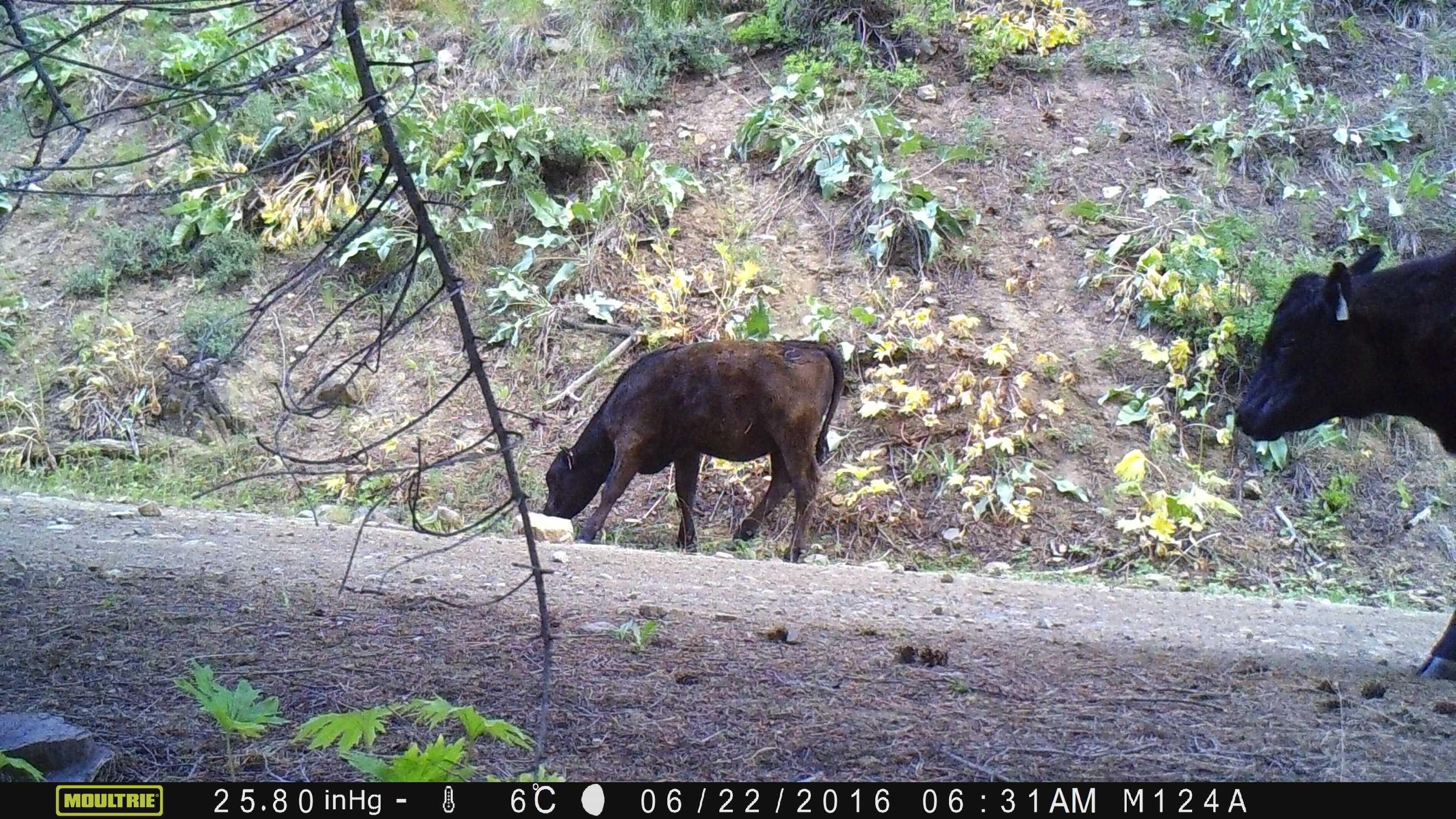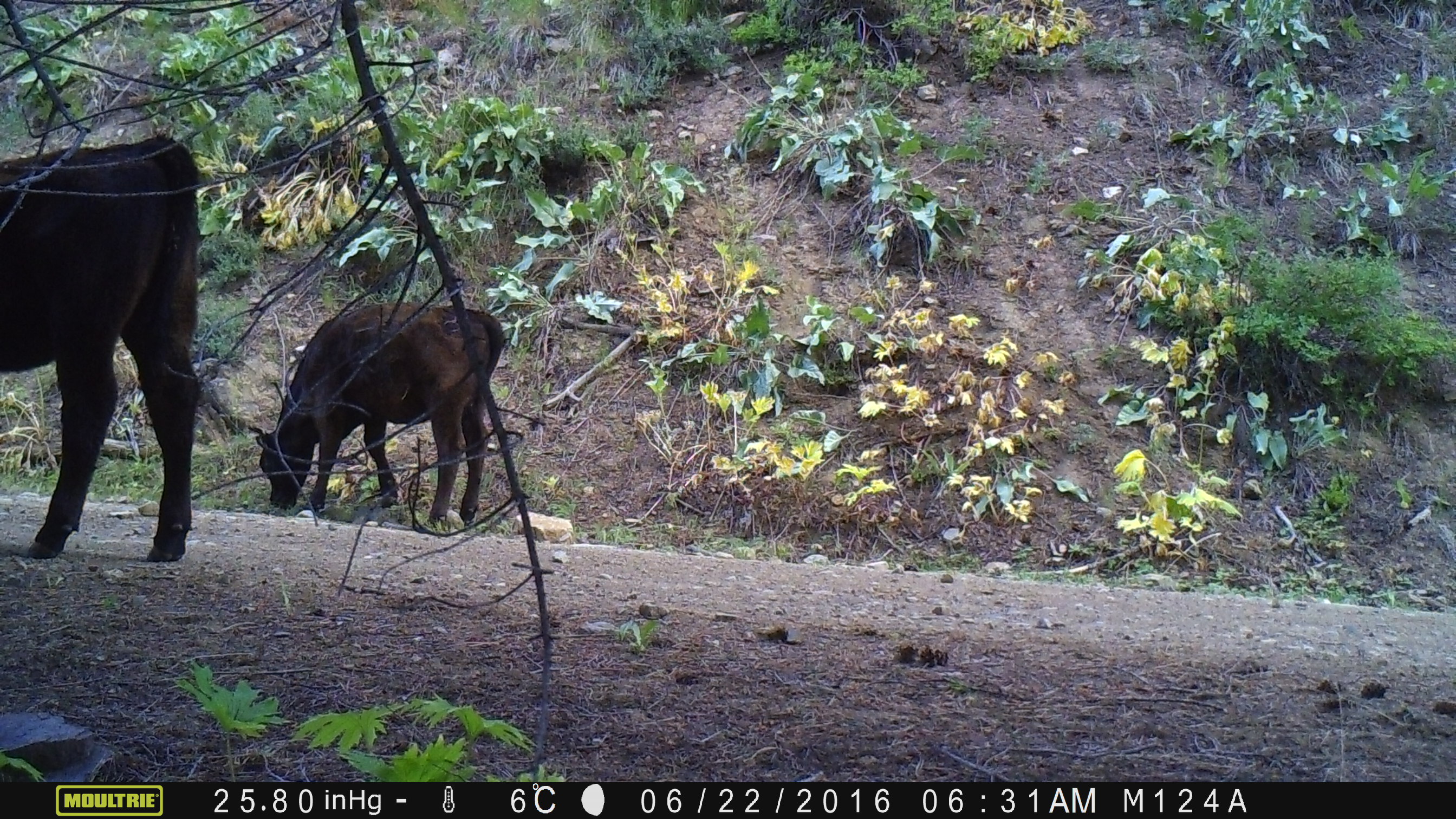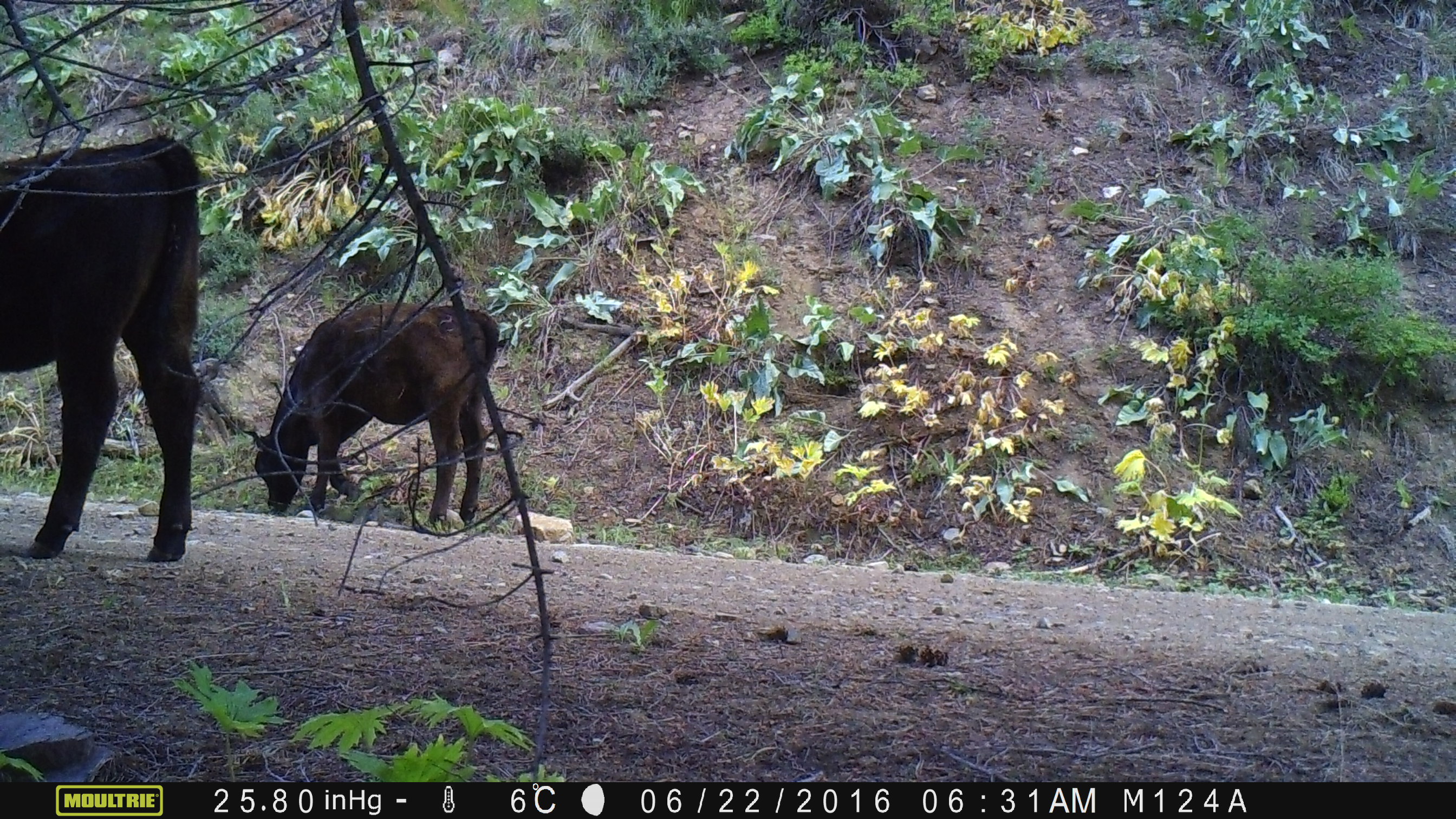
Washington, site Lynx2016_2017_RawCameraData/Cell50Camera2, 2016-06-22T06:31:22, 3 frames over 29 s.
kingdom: Animalia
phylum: Chordata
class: Mammalia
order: Artiodactyla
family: Bovidae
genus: Bos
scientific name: Bos taurus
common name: domestic cattle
Domestic cattle (Bos taurus). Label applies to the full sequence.